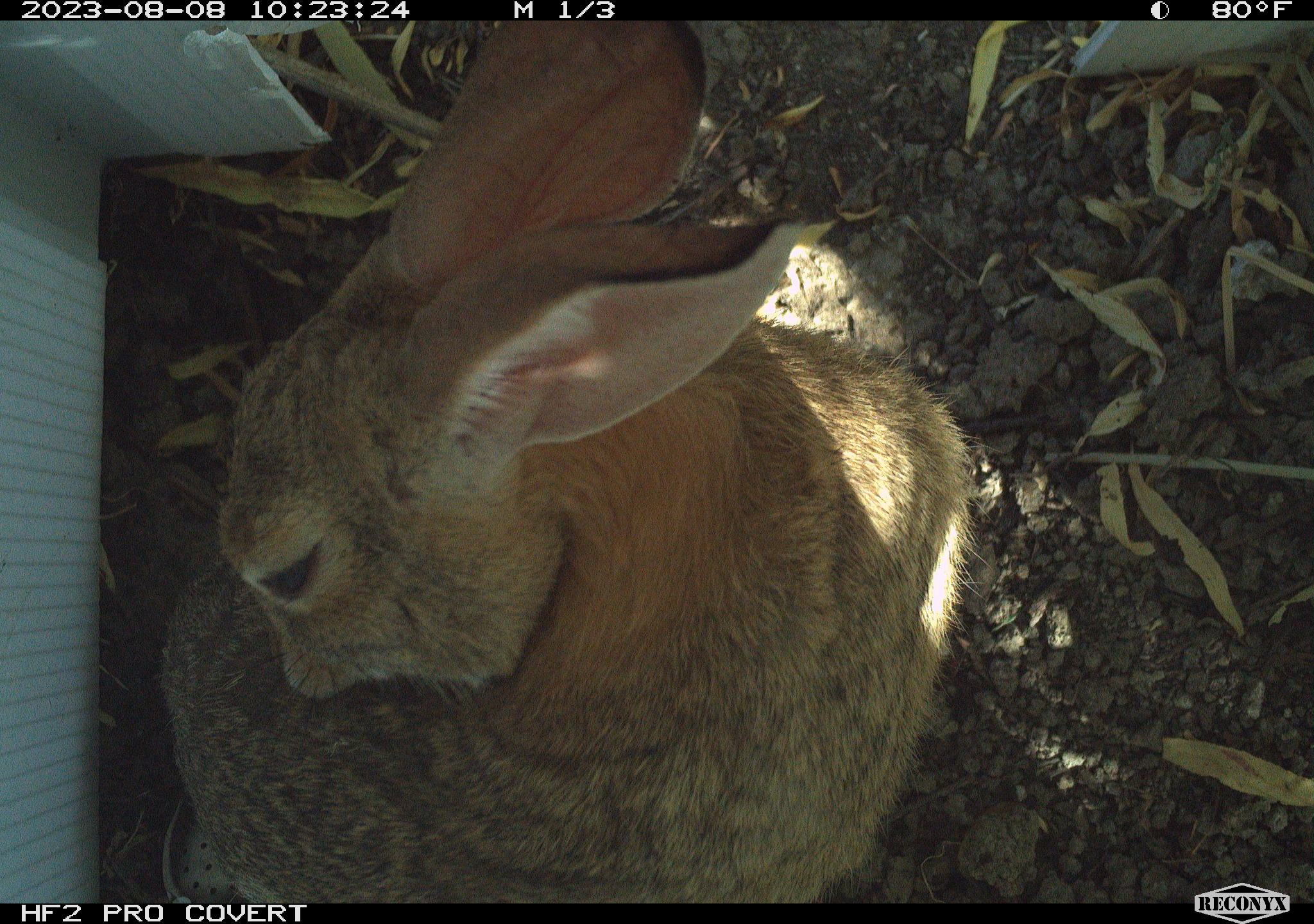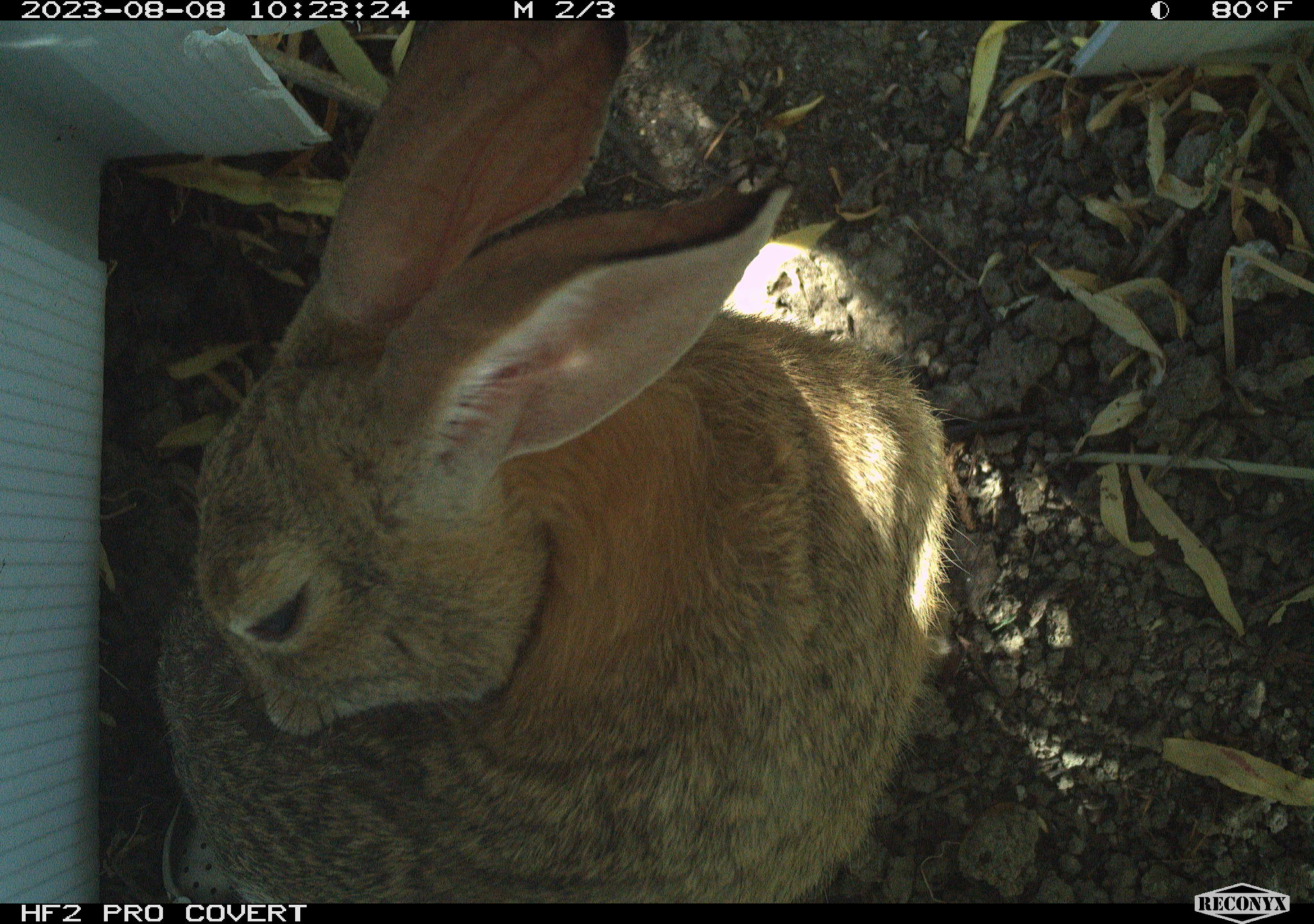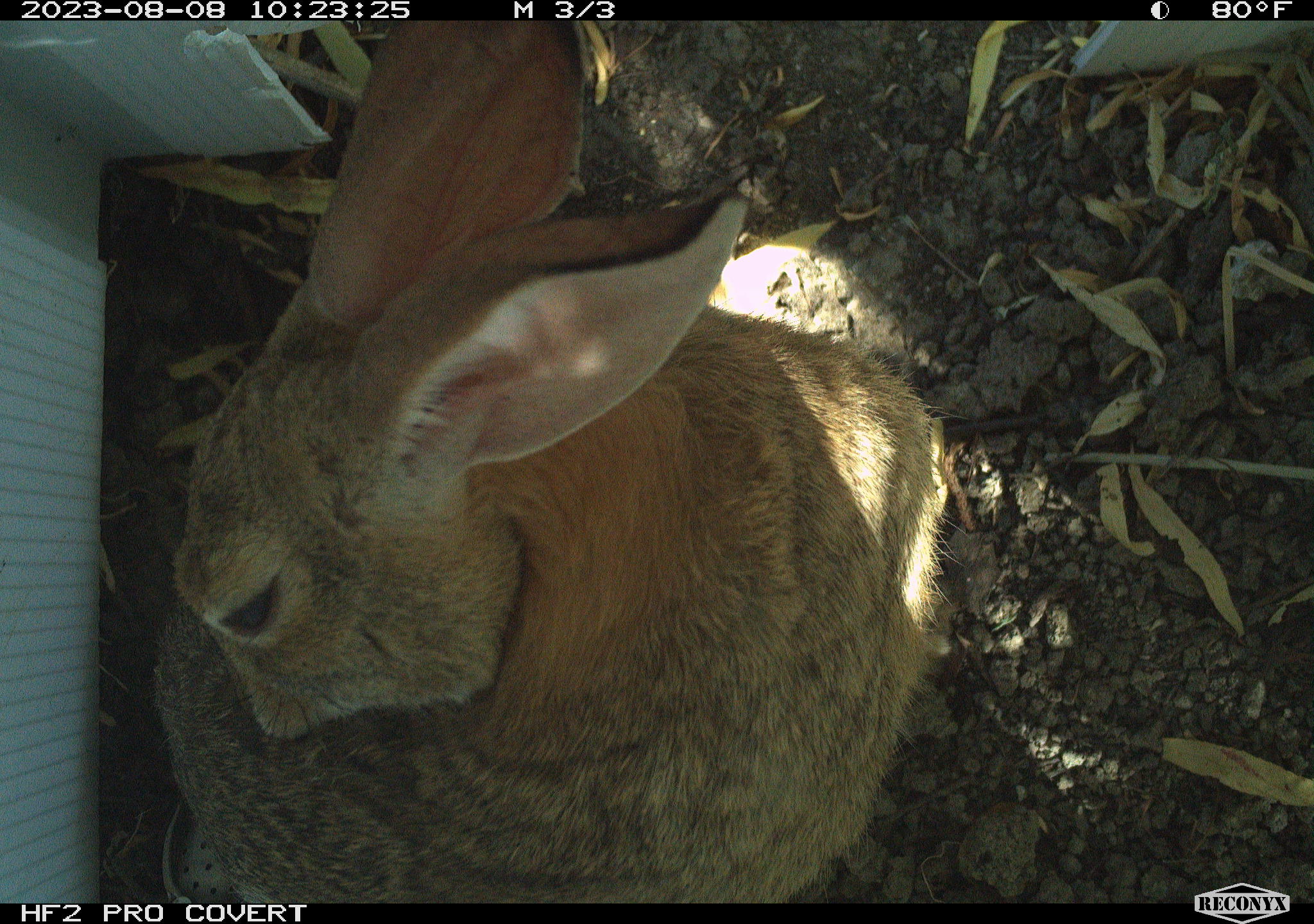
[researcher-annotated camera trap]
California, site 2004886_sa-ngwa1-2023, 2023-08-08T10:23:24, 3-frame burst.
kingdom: Animalia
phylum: Chordata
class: Mammalia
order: Lagomorpha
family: Leporidae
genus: Sylvilagus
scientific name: Sylvilagus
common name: cottontail rabbits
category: sylvilagus species